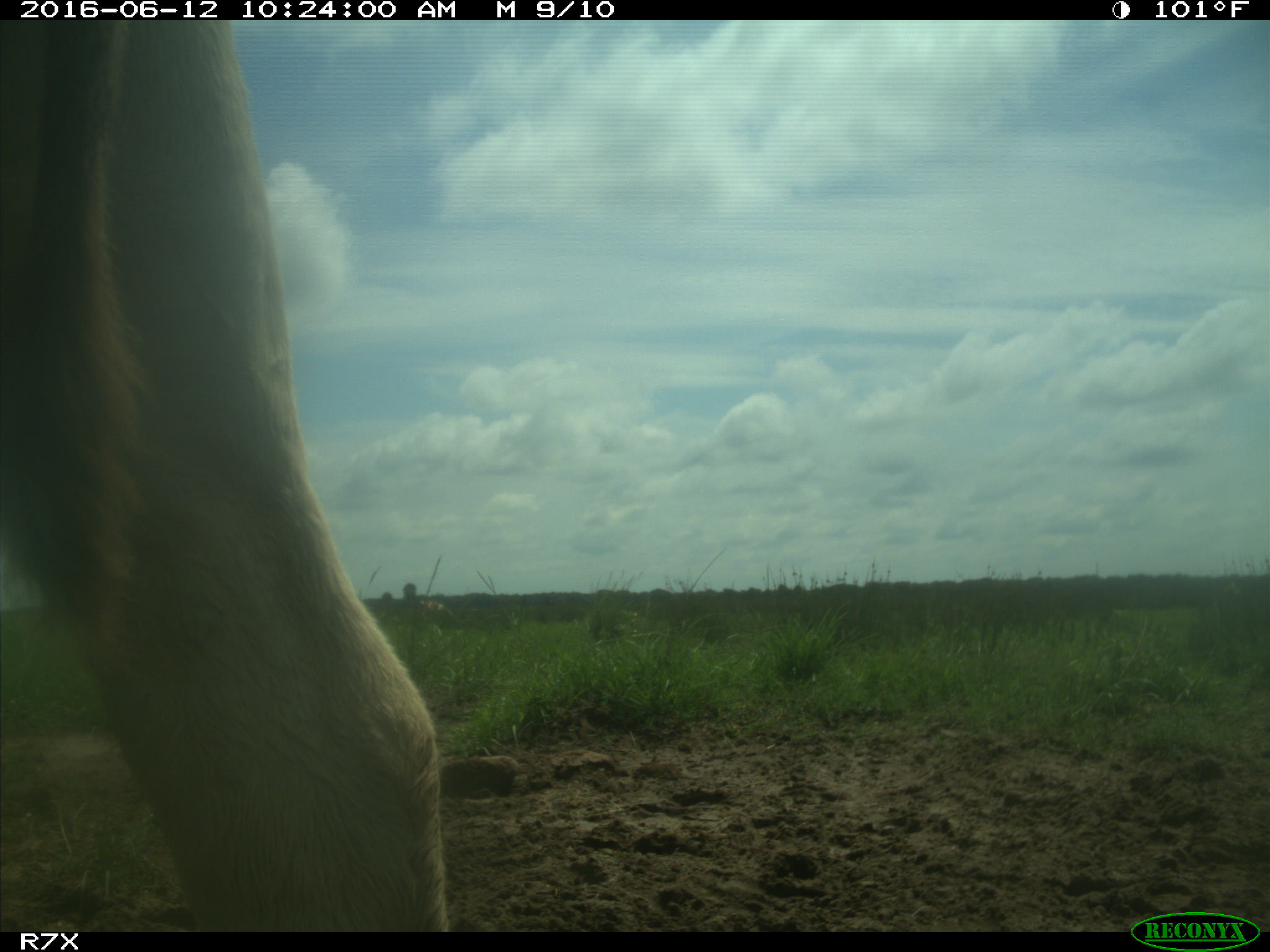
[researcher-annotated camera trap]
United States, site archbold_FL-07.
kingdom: Animalia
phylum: Chordata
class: Mammalia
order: Artiodactyla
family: Bovidae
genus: Bos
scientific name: Bos taurus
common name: domestic cow